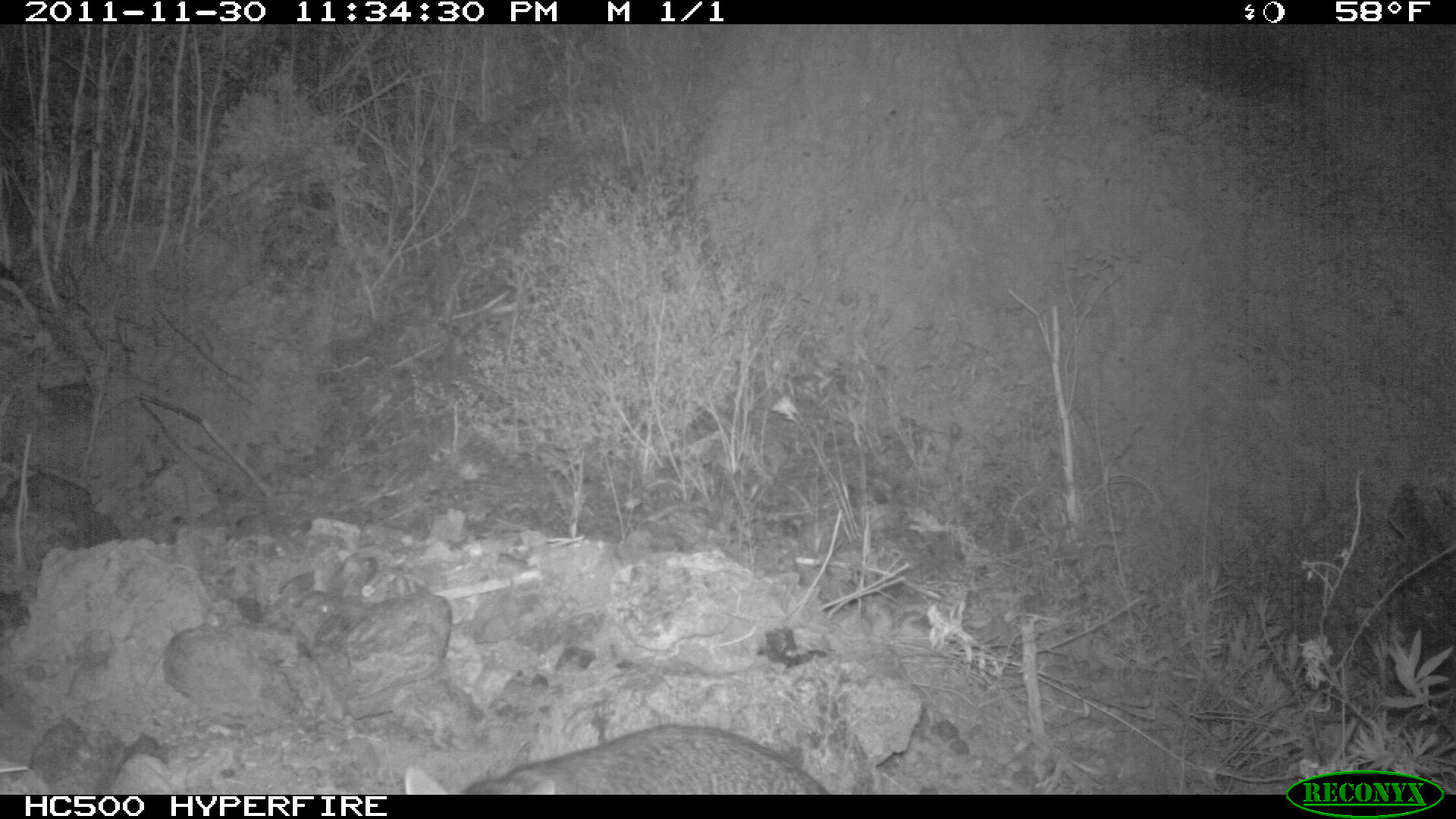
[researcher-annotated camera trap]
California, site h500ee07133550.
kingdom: Animalia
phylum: Chordata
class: Mammalia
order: Carnivora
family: Canidae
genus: Urocyon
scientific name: Urocyon littoralis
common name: island fox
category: fox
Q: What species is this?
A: Fox (island fox) (Urocyon littoralis).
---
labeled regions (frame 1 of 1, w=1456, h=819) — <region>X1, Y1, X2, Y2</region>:
fox: <region>401, 720, 829, 792</region>